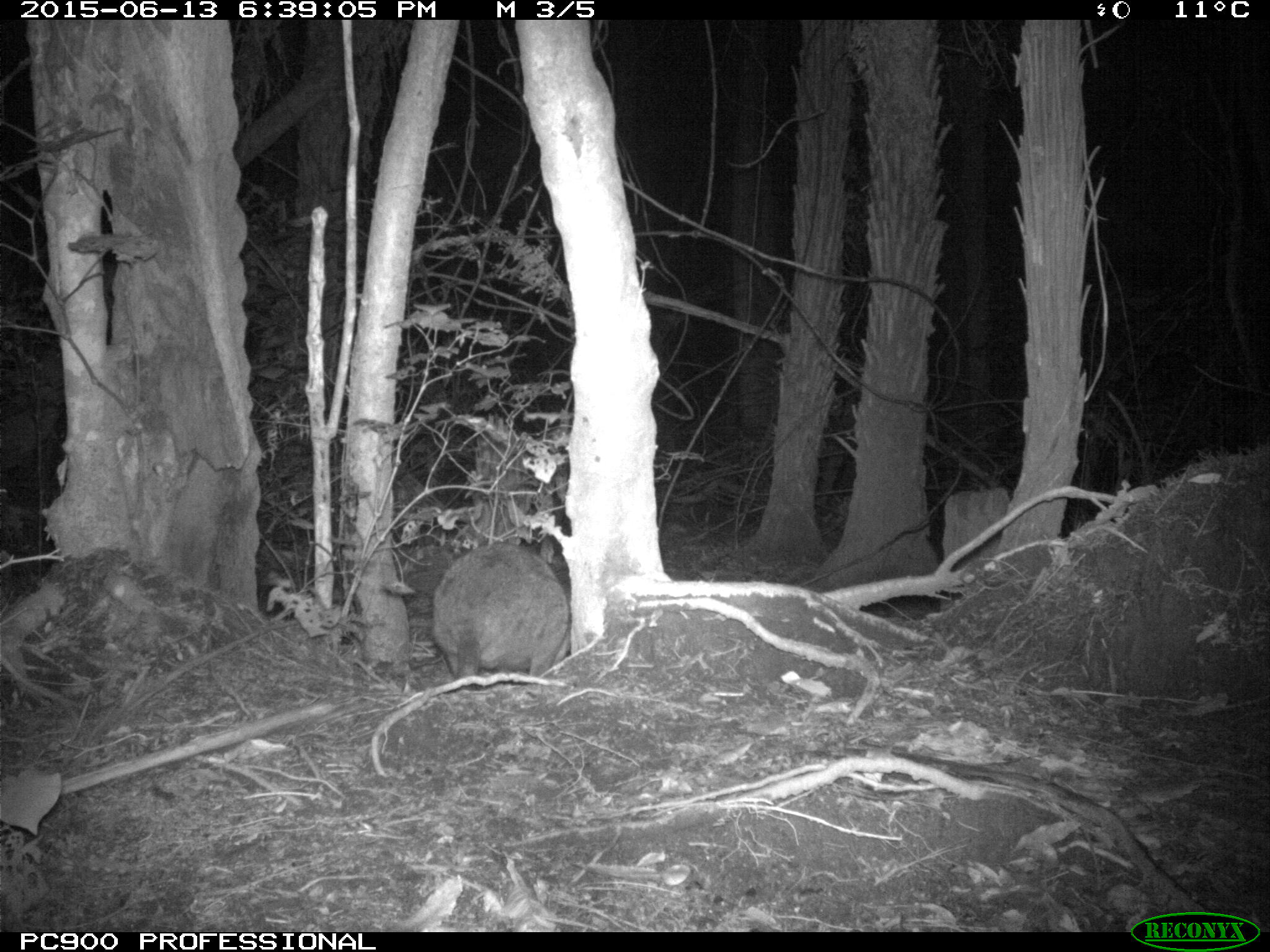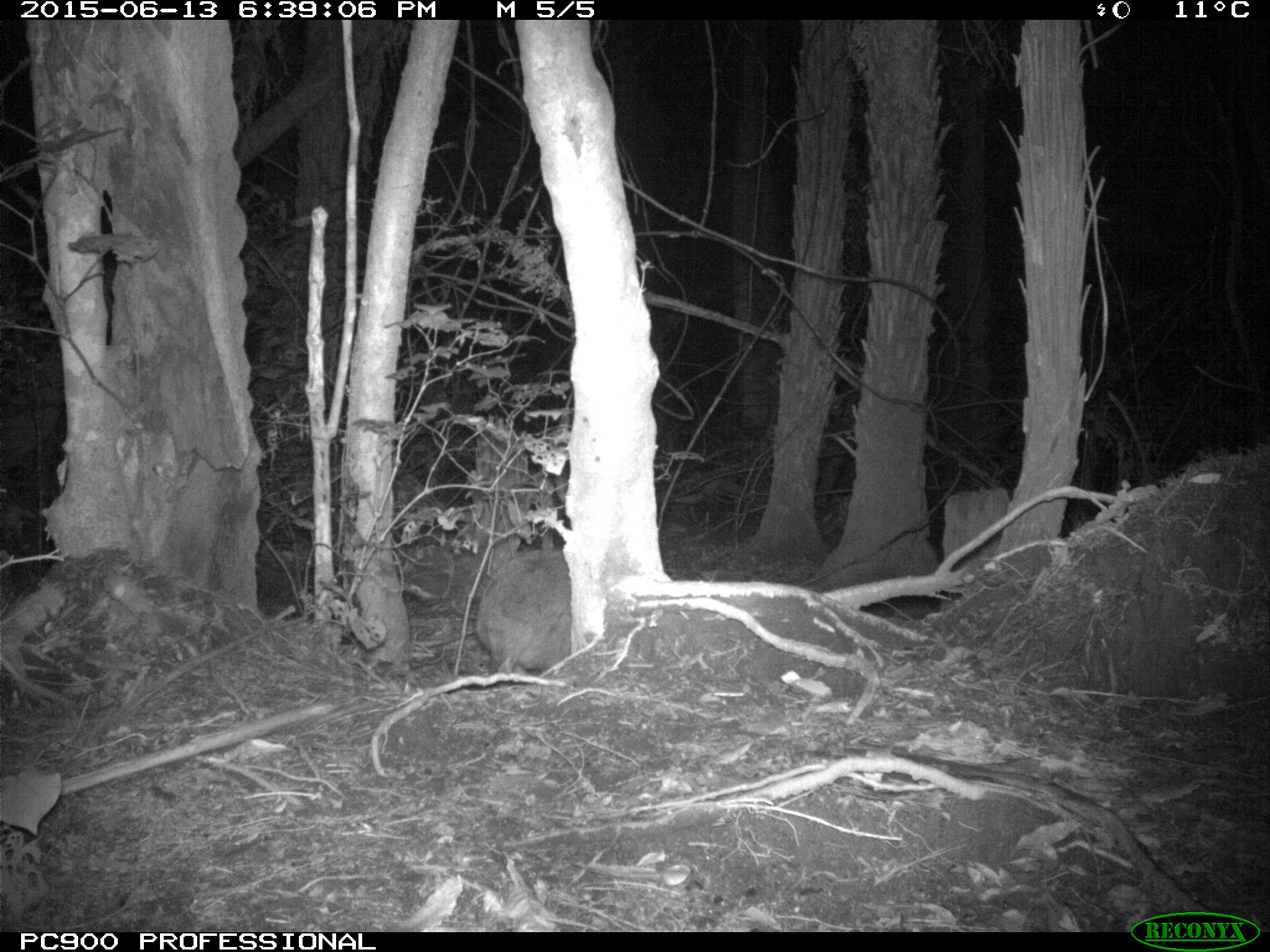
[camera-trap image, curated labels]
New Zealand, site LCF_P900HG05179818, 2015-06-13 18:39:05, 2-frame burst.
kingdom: Animalia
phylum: Chordata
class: Mammalia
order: Diprotodontia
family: Macropodidae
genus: Notamacropus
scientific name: Notamacropus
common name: wallaby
Wallaby (Notamacropus).